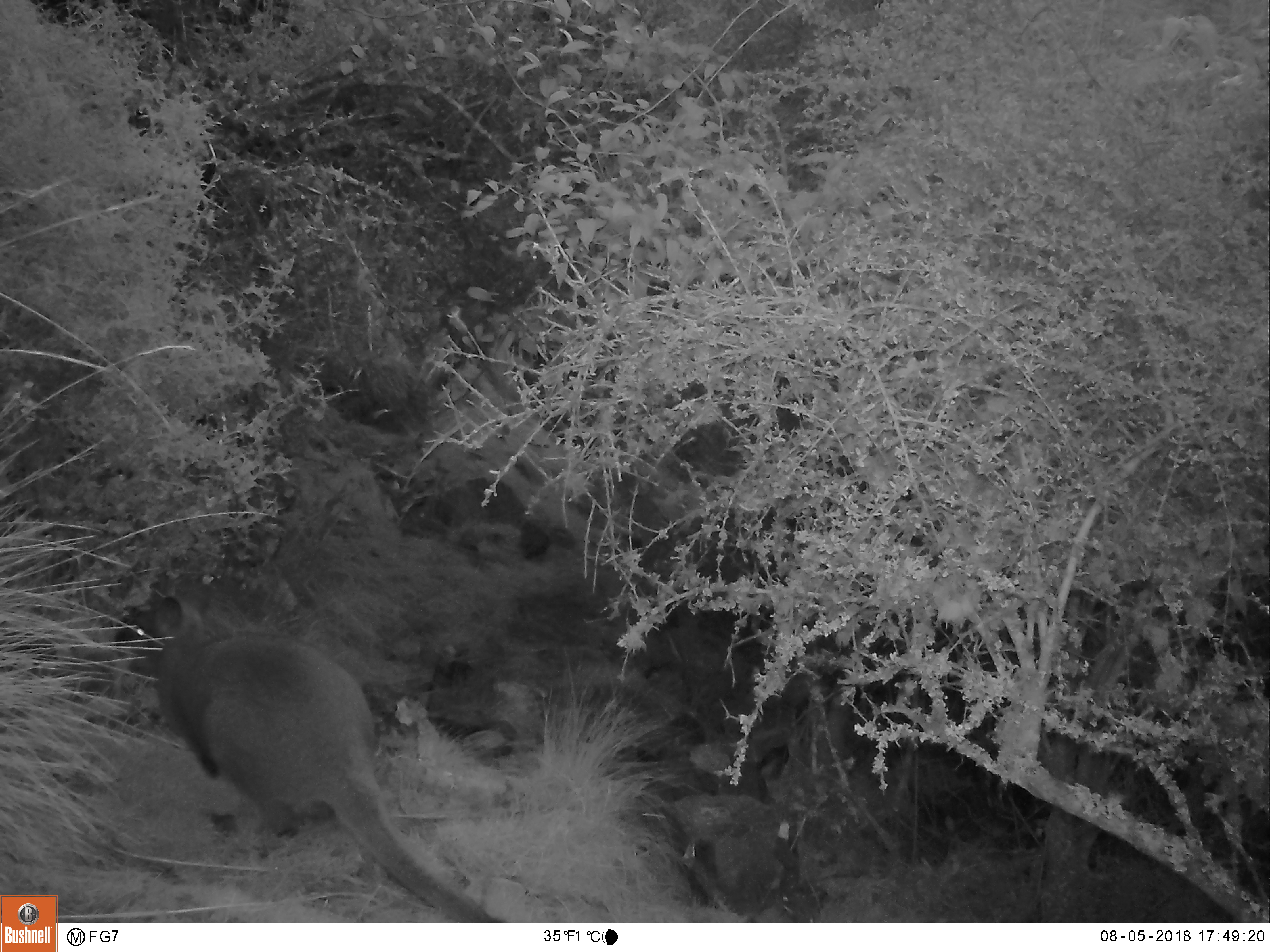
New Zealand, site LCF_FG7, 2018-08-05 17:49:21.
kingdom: Animalia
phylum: Chordata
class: Mammalia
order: Diprotodontia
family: Macropodidae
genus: Notamacropus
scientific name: Notamacropus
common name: wallaby